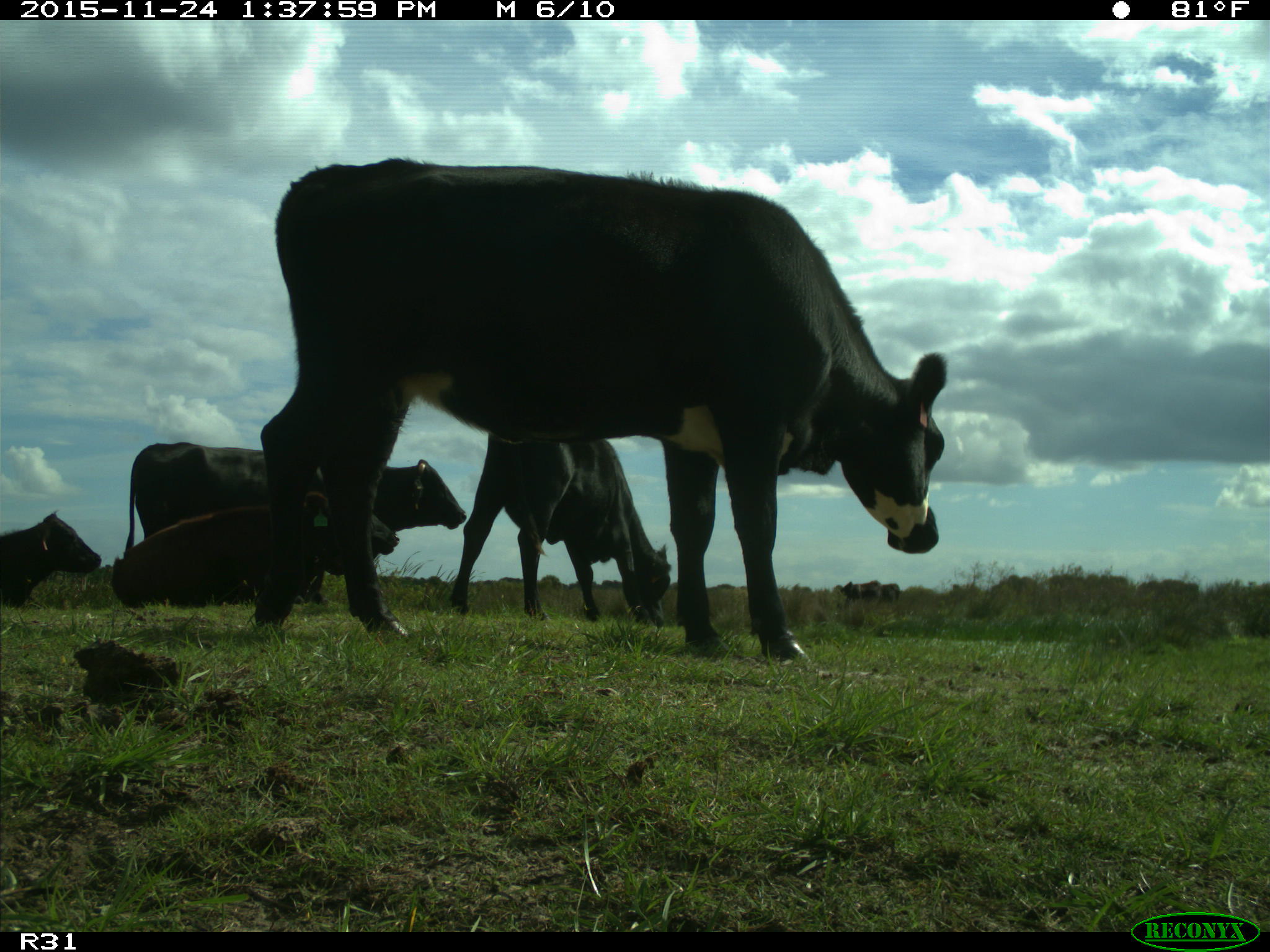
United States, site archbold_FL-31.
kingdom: Animalia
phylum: Chordata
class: Mammalia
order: Artiodactyla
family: Bovidae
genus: Bos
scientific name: Bos taurus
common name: domestic cow